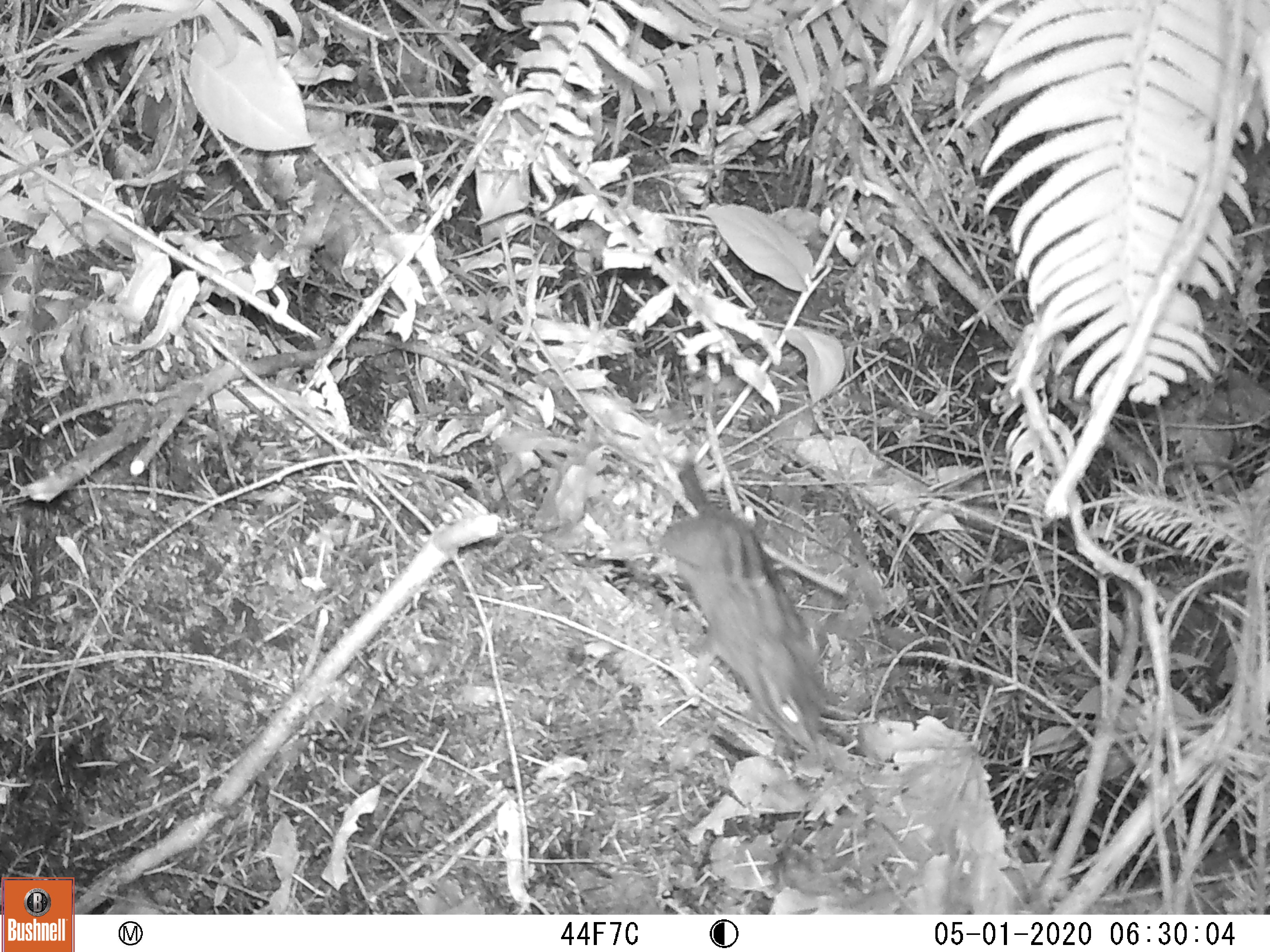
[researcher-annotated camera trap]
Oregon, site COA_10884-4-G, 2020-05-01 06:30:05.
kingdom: Animalia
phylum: Chordata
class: Mammalia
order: Rodentia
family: Sciuridae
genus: Neotamias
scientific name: Neotamias townsendii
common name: townsend's chipmunk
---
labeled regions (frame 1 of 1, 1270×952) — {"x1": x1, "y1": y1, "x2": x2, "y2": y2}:
townsend's chipmunk: {"x1": 654, "y1": 457, "x2": 835, "y2": 767}